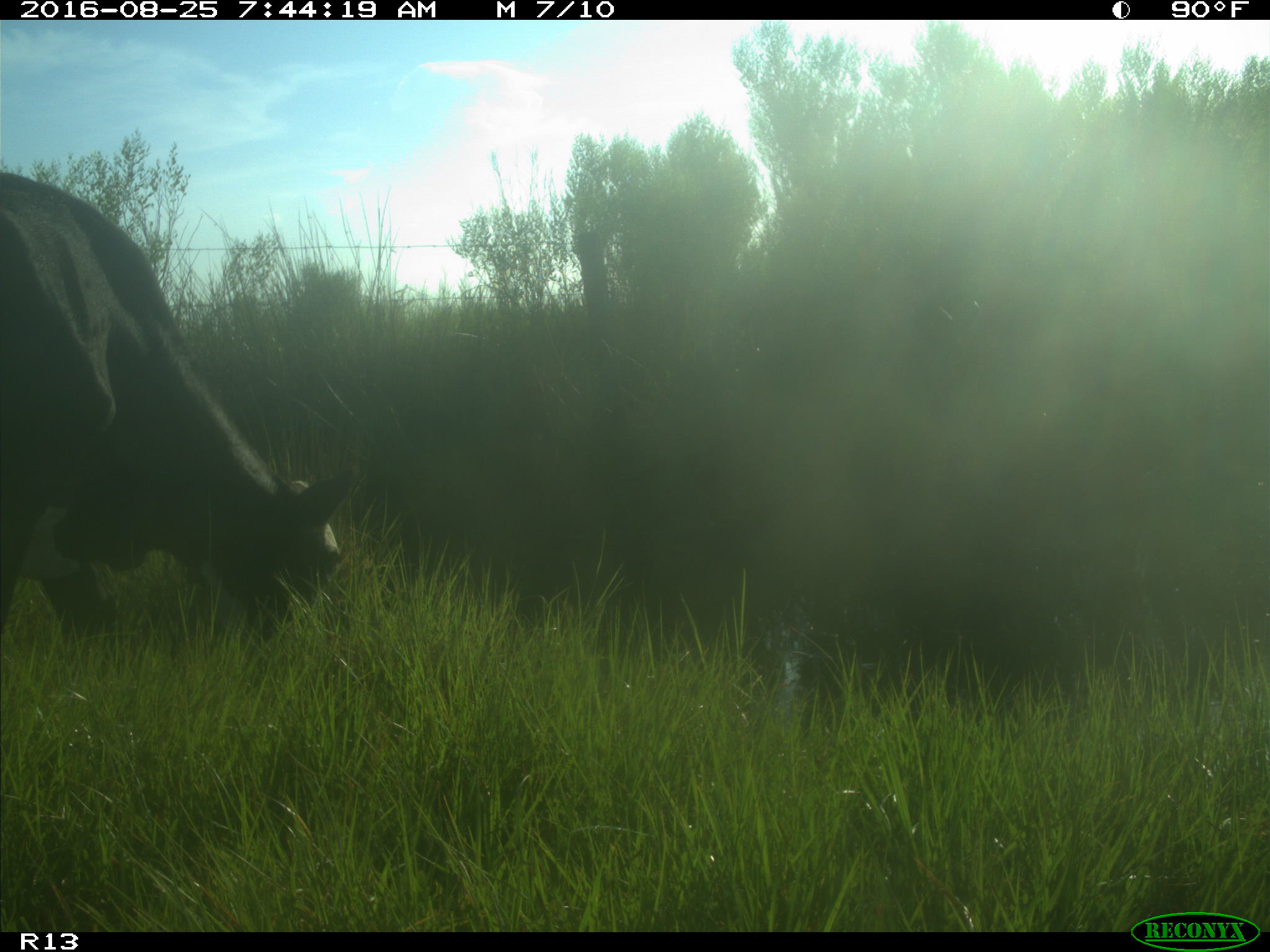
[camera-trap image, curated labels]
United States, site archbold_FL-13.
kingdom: Animalia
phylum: Chordata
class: Mammalia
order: Artiodactyla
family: Bovidae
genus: Bos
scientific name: Bos taurus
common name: domestic cow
Bos taurus (domestic cow).